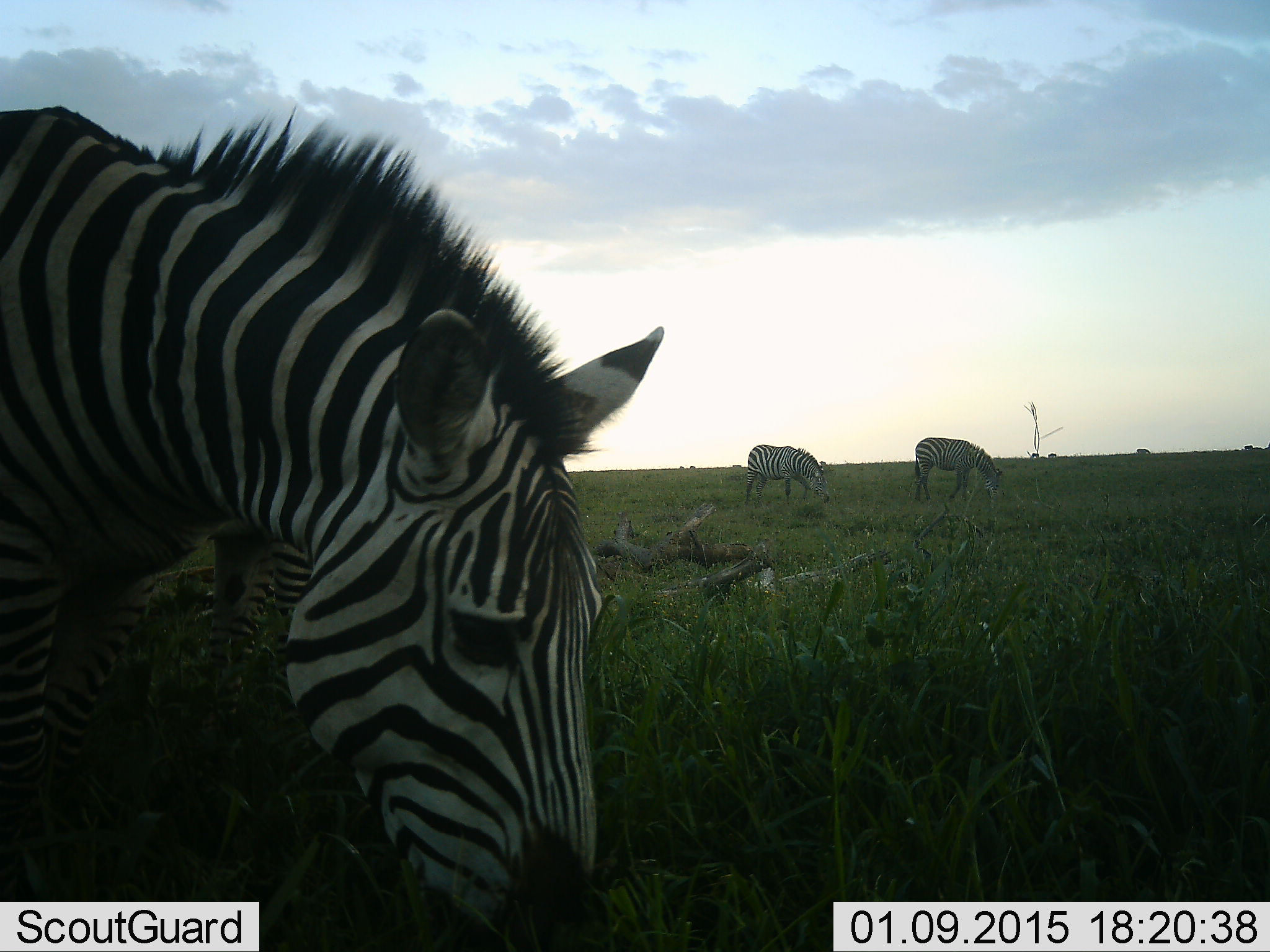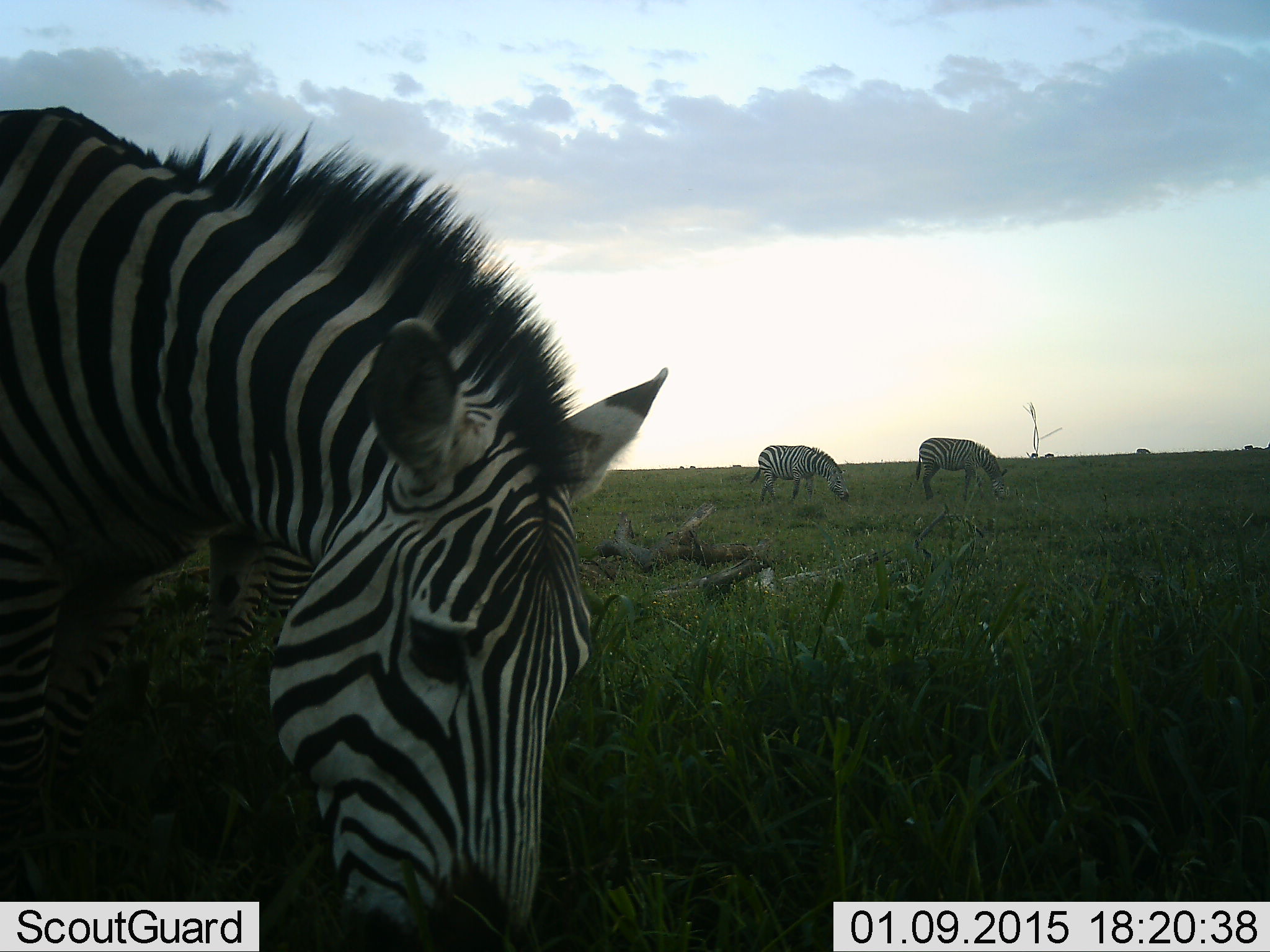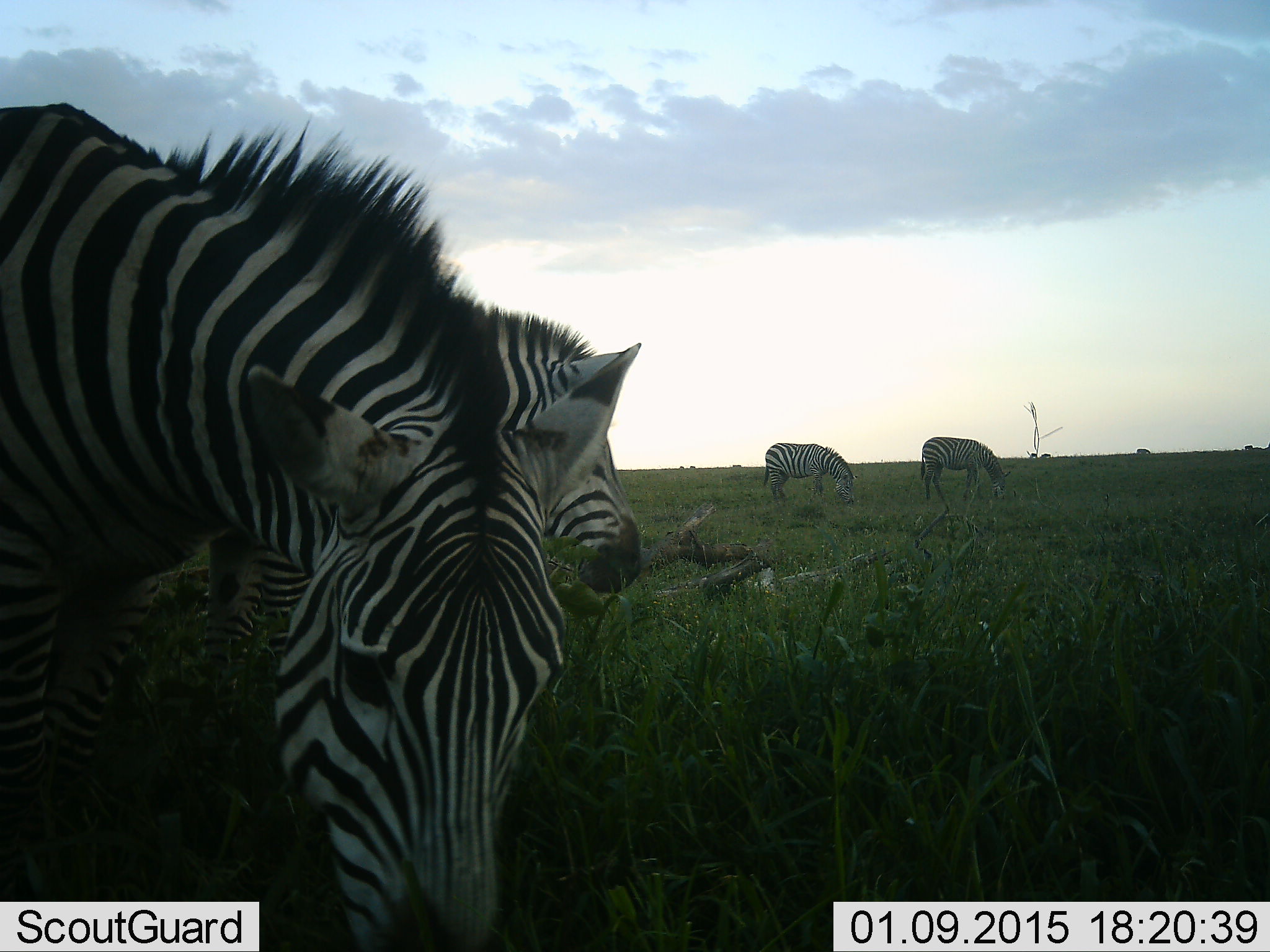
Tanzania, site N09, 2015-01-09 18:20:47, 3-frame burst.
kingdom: Animalia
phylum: Chordata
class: Mammalia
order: Perissodactyla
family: Equidae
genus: Equus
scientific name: Equus quagga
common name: plains zebra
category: zebra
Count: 4.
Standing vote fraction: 30%.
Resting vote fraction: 0%.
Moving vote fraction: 30%.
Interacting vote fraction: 0%.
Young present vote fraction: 0%.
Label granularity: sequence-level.